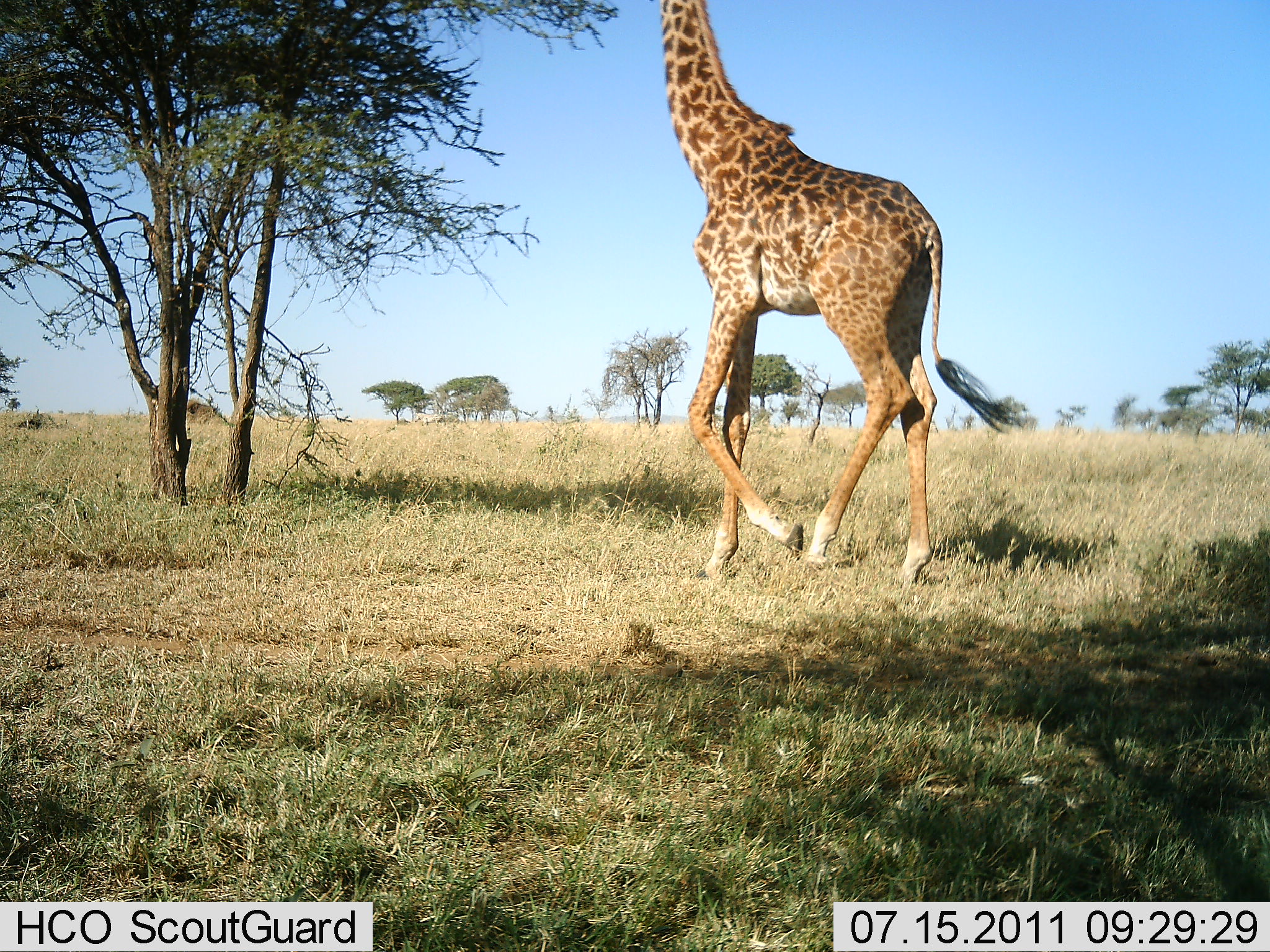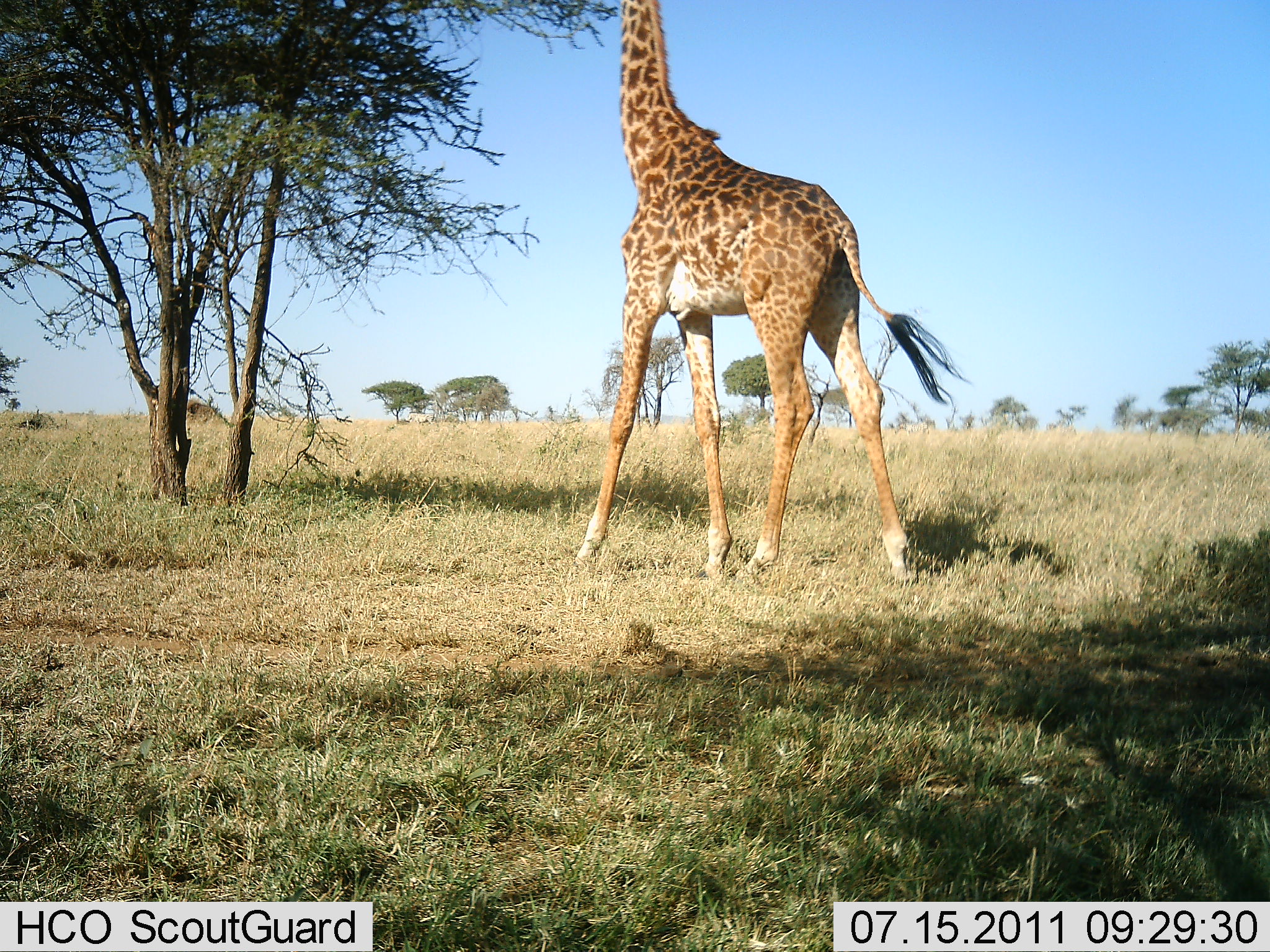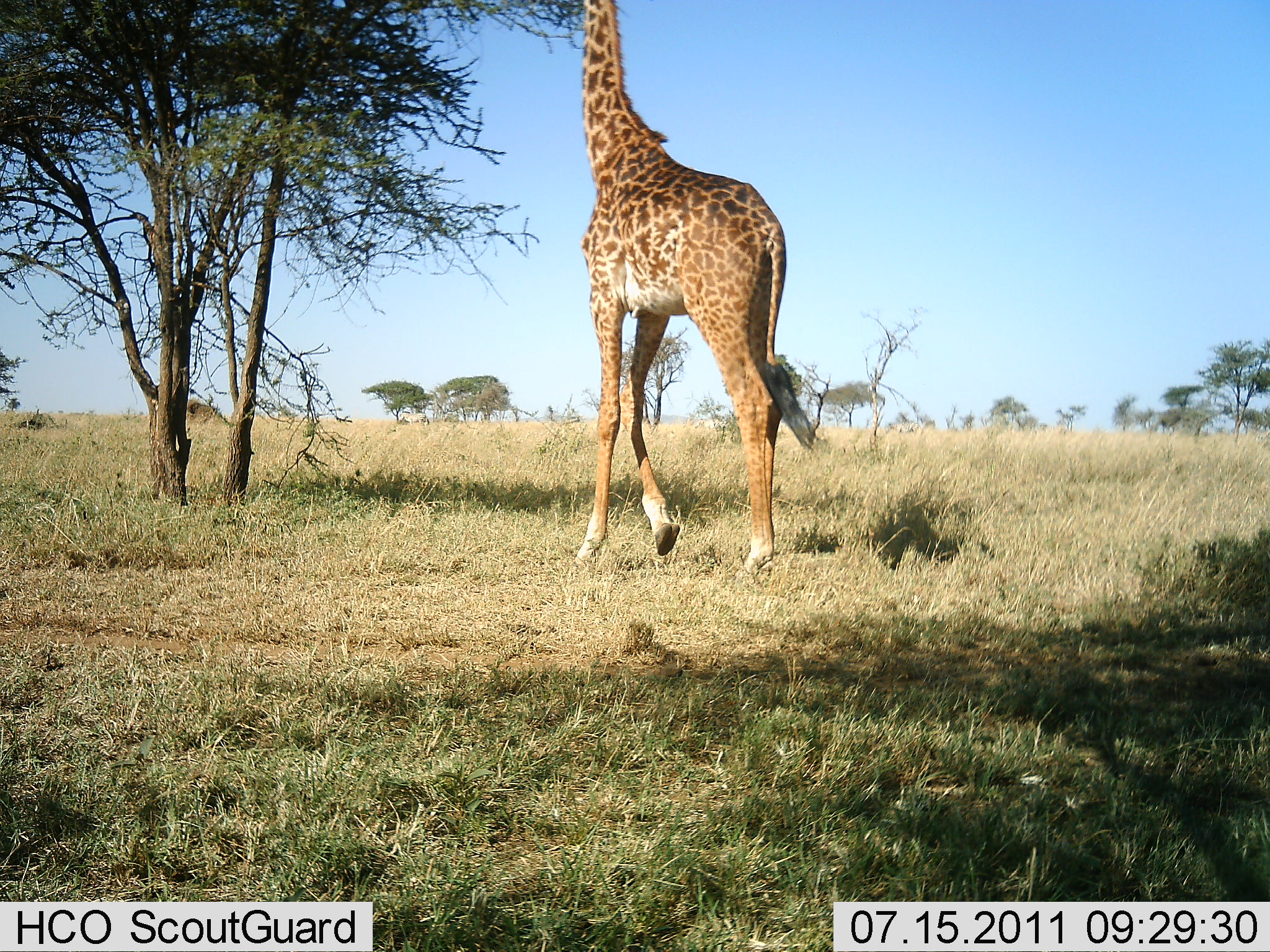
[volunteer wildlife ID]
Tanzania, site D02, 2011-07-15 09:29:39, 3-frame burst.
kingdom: Animalia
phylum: Chordata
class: Mammalia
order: Artiodactyla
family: Giraffidae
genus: Giraffa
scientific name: Giraffa camelopardalis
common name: giraffe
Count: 1.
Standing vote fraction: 9%.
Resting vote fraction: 0%.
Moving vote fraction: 55%.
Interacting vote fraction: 0%.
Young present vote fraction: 0%.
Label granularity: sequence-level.